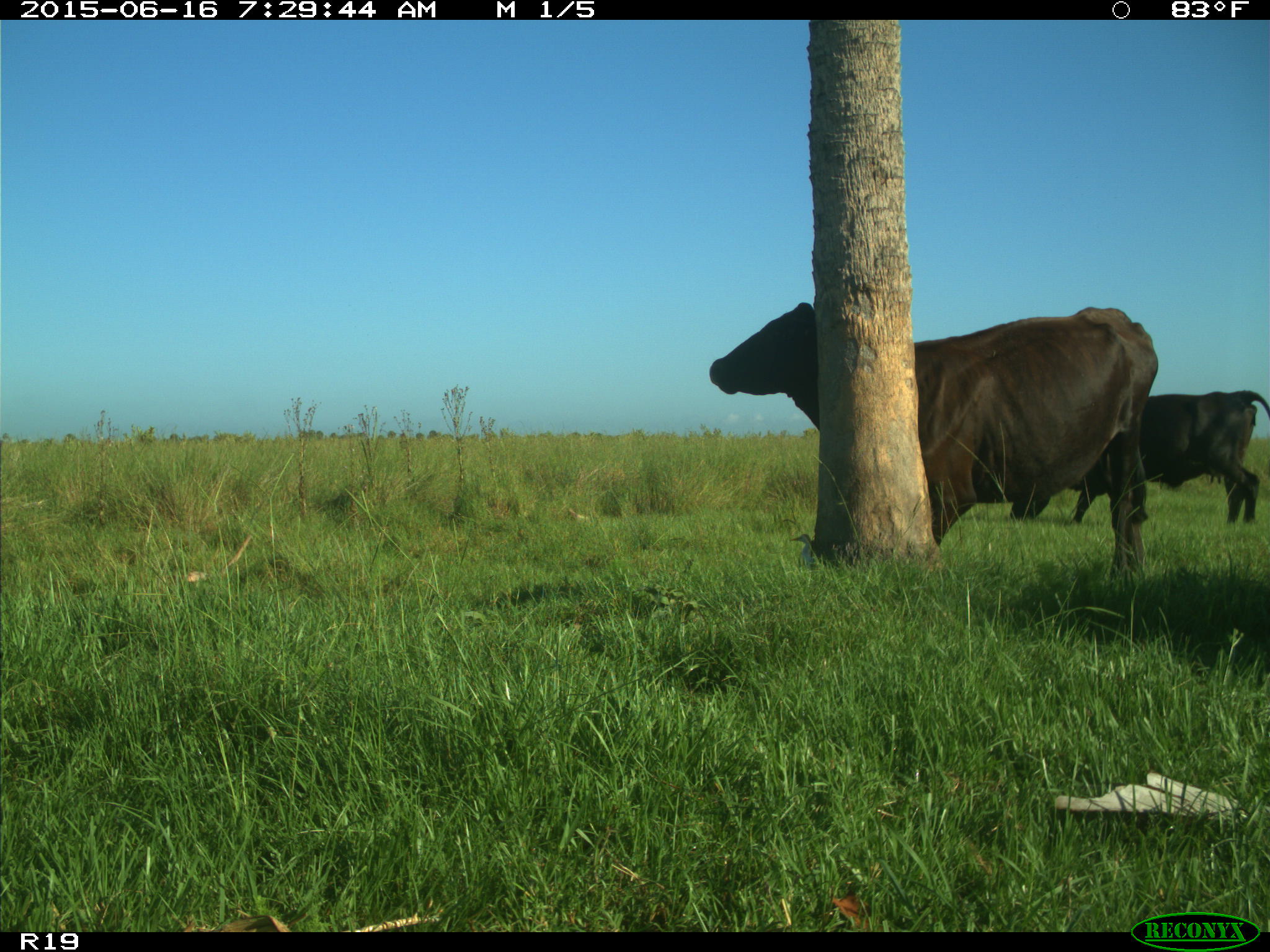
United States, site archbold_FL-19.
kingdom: Animalia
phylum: Chordata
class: Mammalia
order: Artiodactyla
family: Bovidae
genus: Bos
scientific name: Bos taurus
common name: domestic cow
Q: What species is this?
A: Bos taurus (domestic cow).